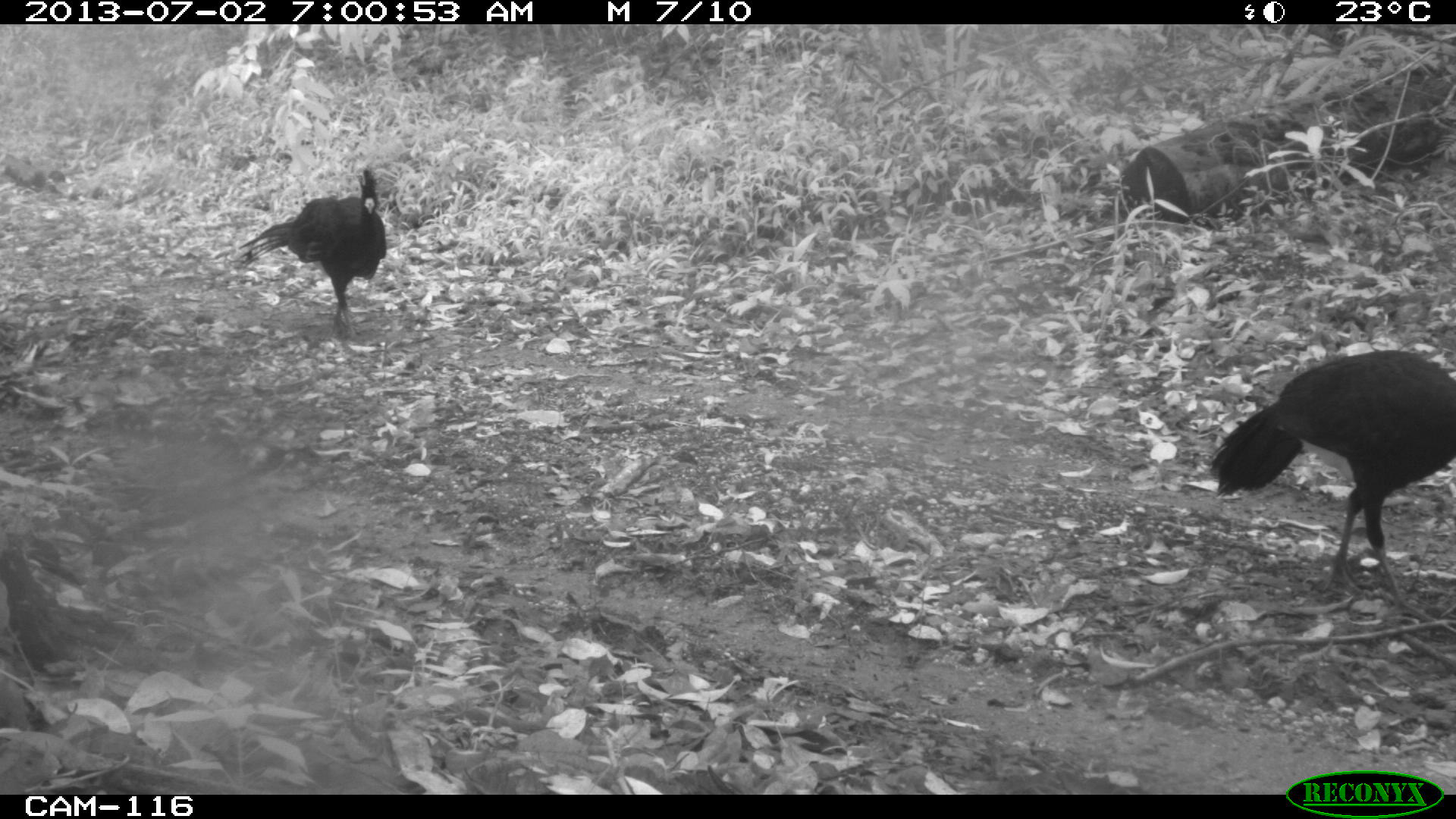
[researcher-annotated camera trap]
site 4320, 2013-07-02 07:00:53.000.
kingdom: Animalia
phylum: Chordata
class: Aves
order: Galliformes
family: Cracidae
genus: Crax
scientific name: Crax rubra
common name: great curassow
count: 2